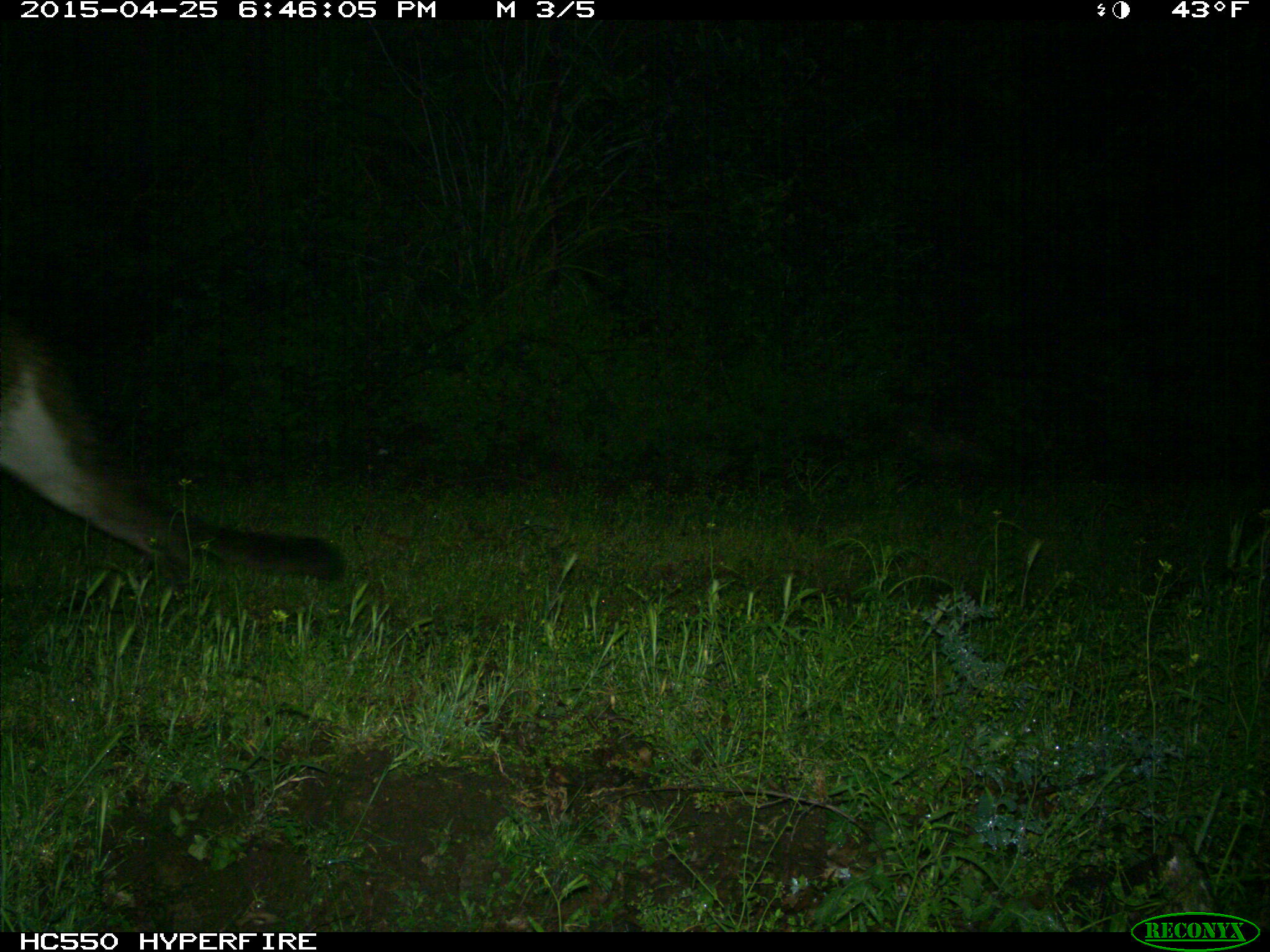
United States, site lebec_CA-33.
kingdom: Animalia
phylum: Chordata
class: Mammalia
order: Carnivora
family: Felidae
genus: Puma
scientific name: Puma concolor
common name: mountain lion